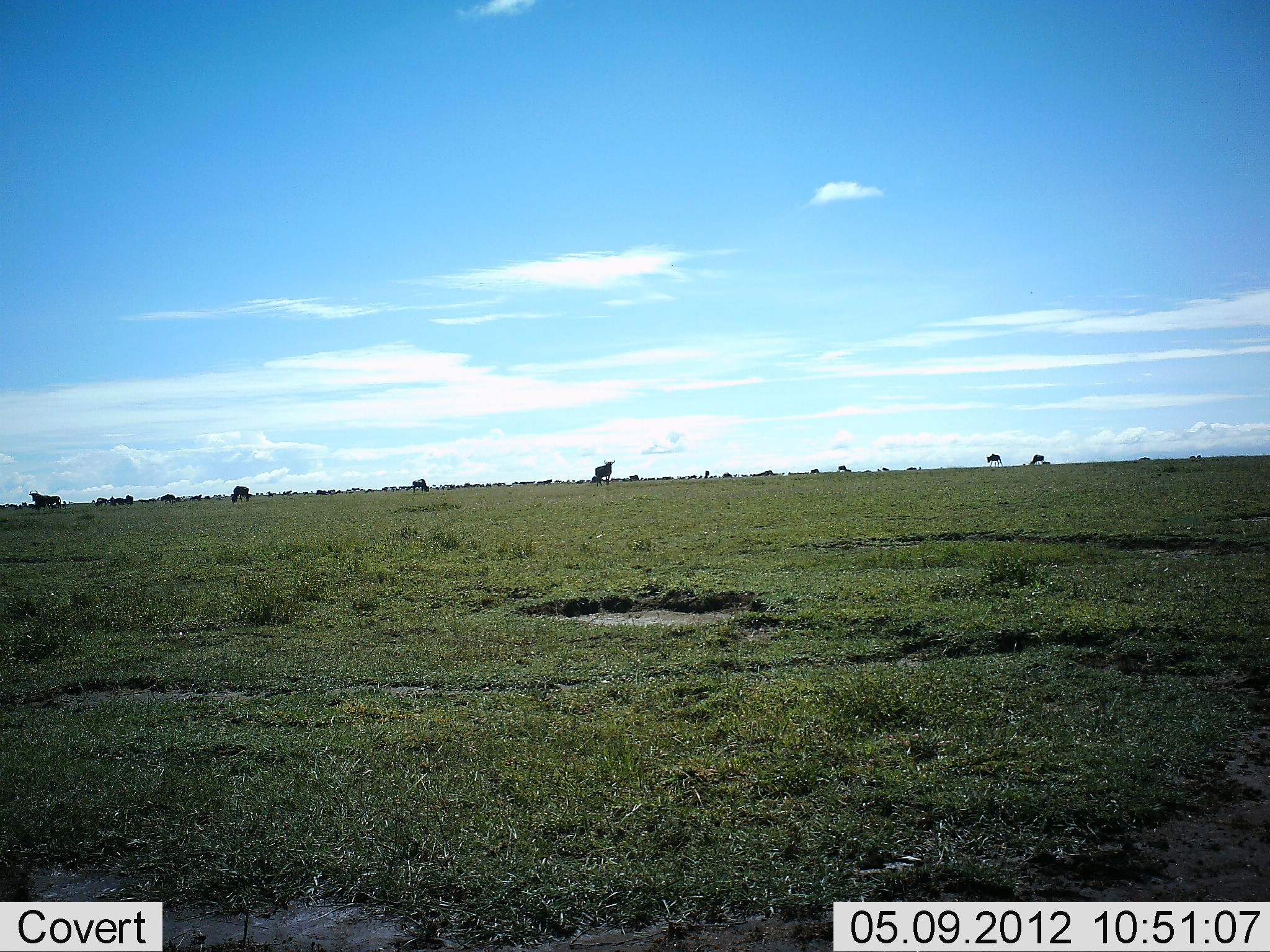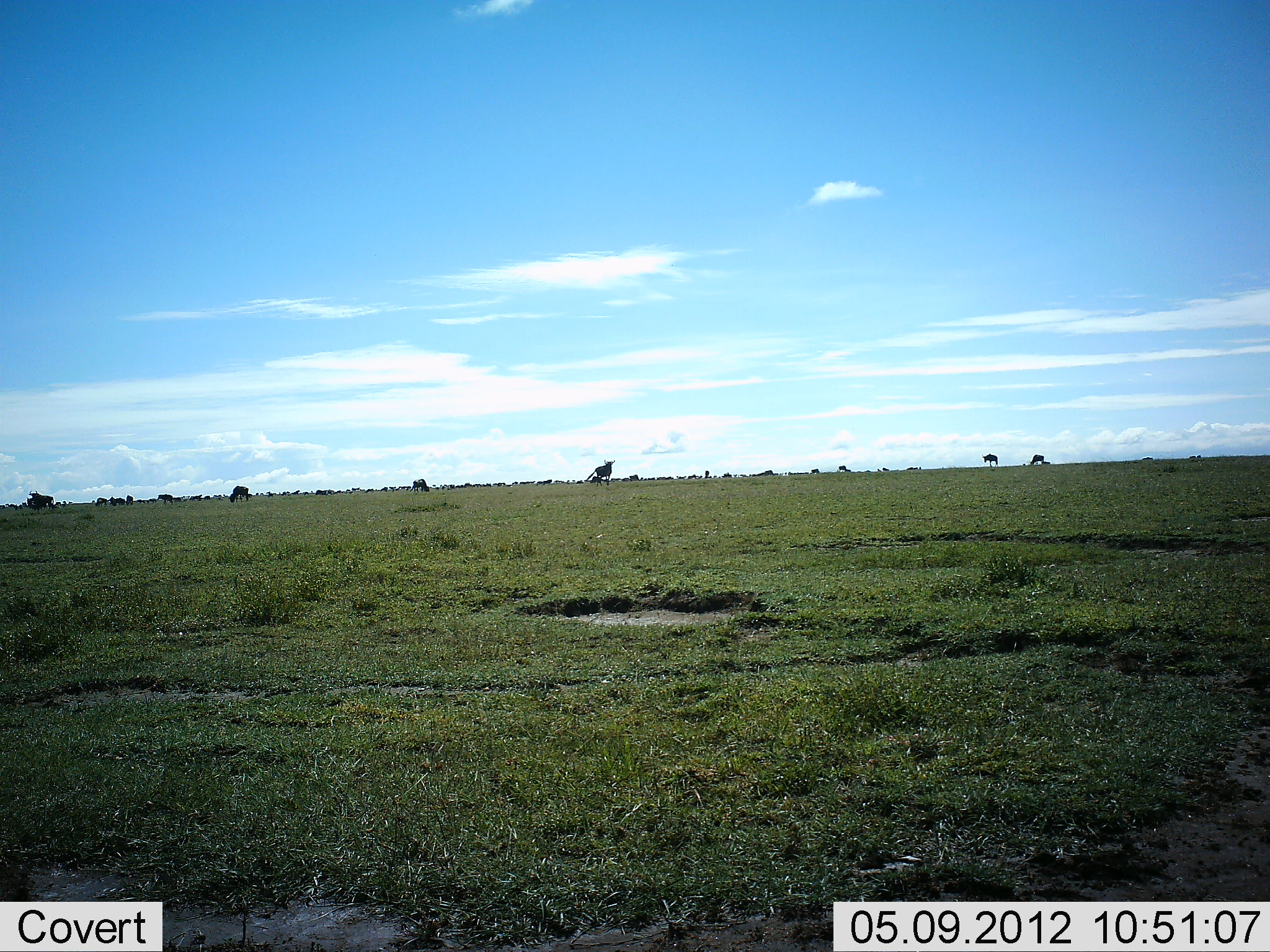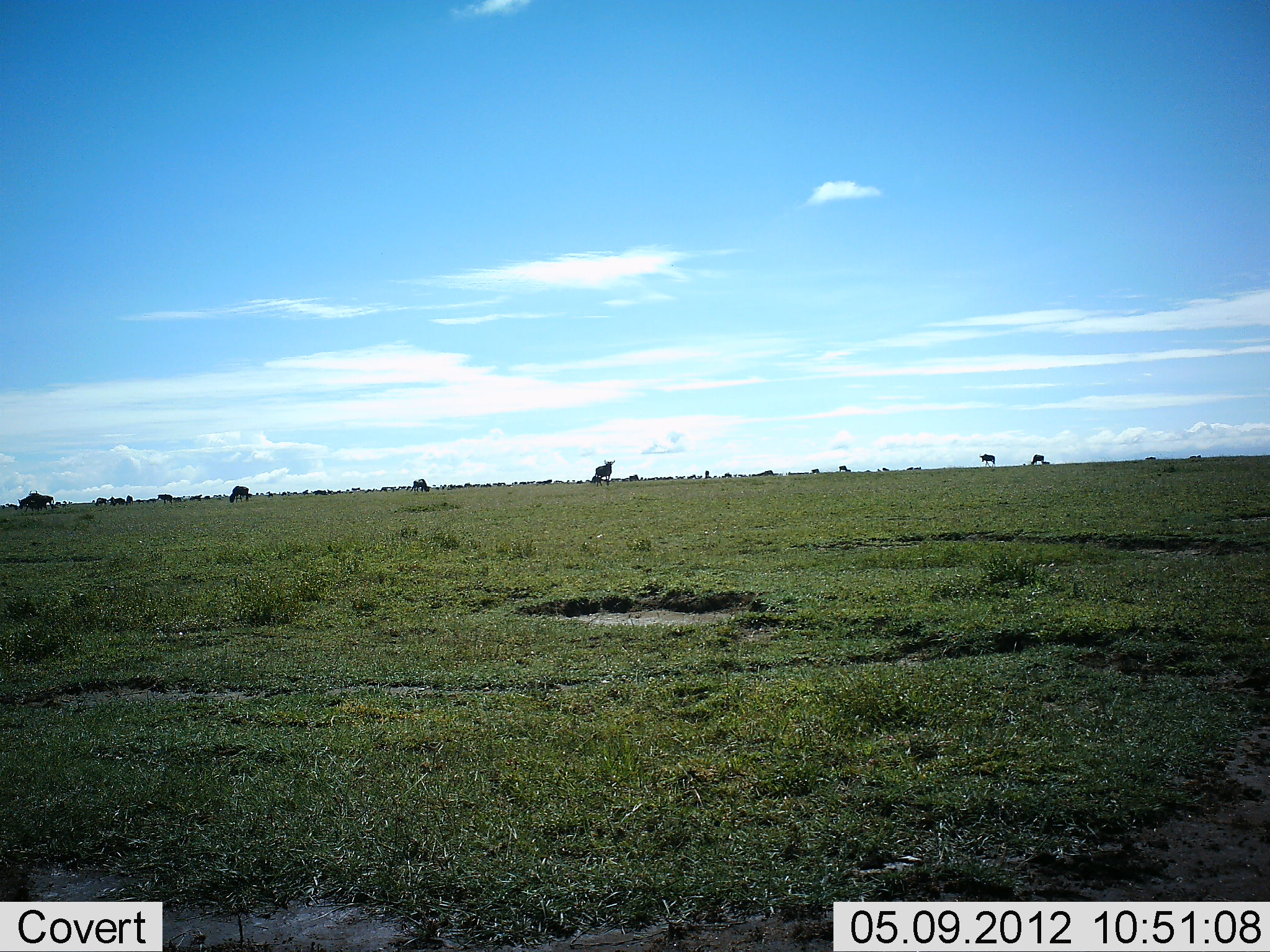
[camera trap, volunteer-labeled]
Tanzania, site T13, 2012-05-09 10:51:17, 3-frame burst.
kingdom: Animalia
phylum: Chordata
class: Mammalia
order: Artiodactyla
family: Bovidae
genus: Connochaetes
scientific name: Connochaetes taurinus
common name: blue wildebeest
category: wildebeest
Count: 11-50.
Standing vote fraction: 50%.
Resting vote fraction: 0%.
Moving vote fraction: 60%.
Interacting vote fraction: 0%.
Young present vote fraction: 0%.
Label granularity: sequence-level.